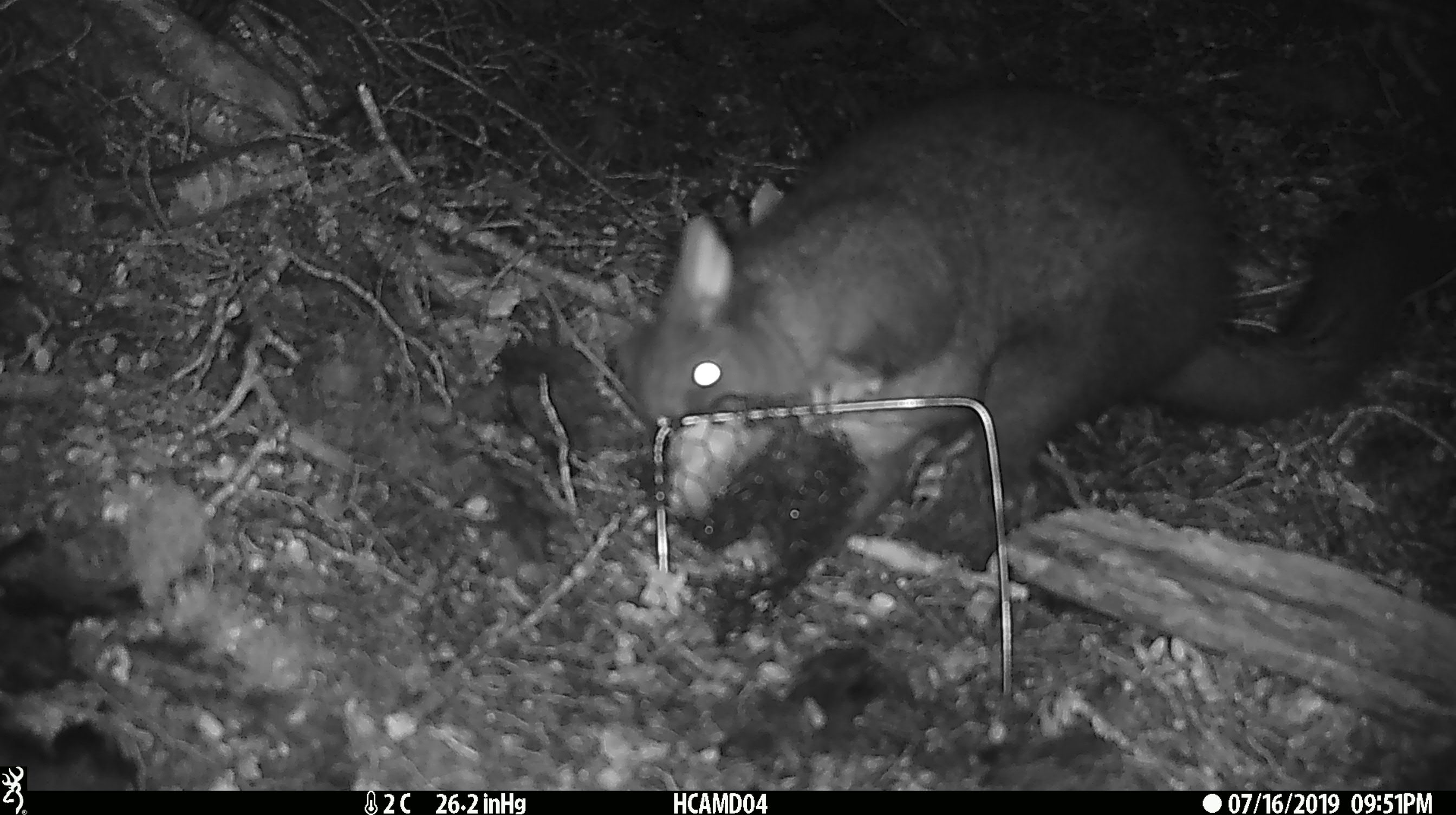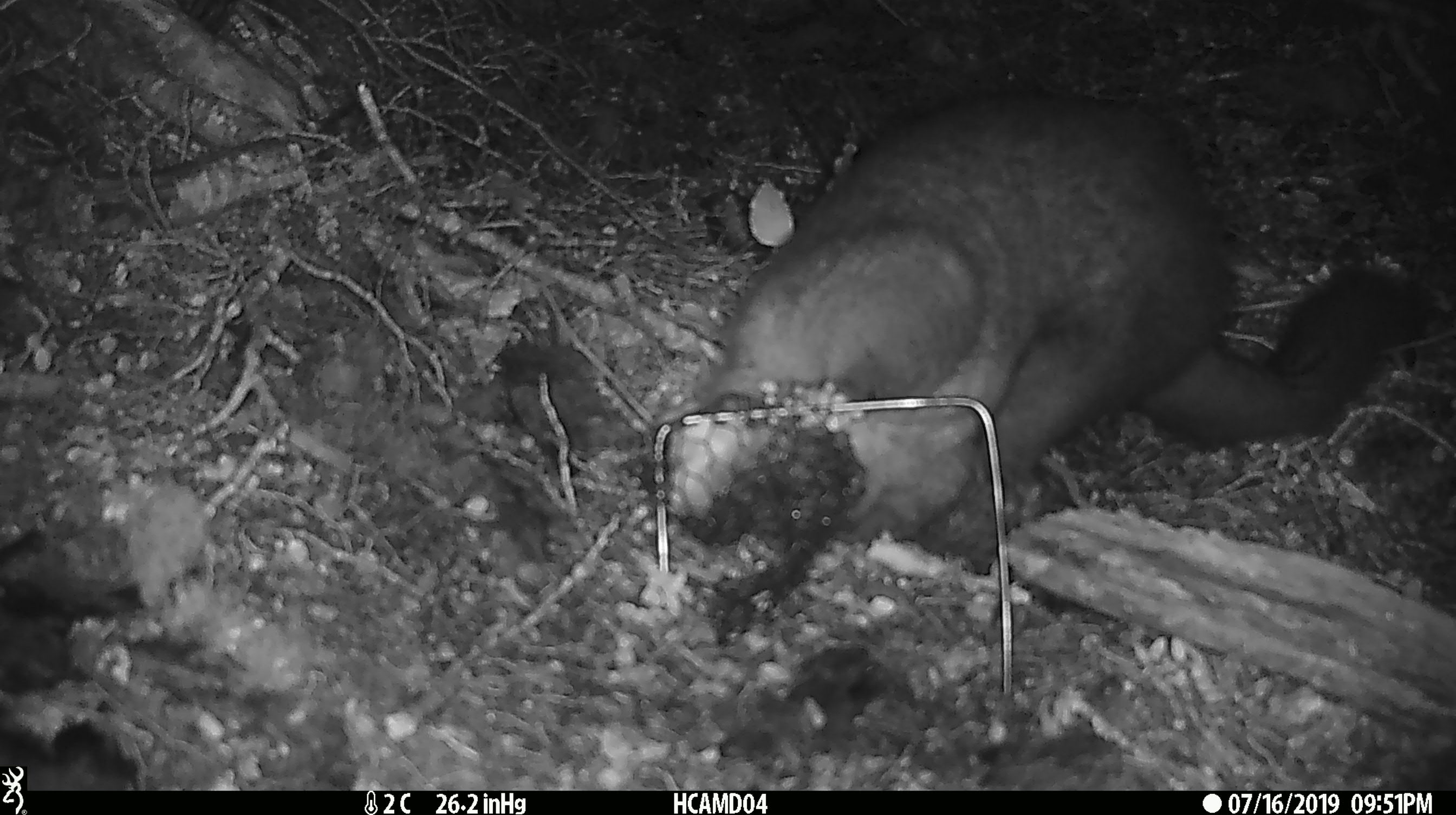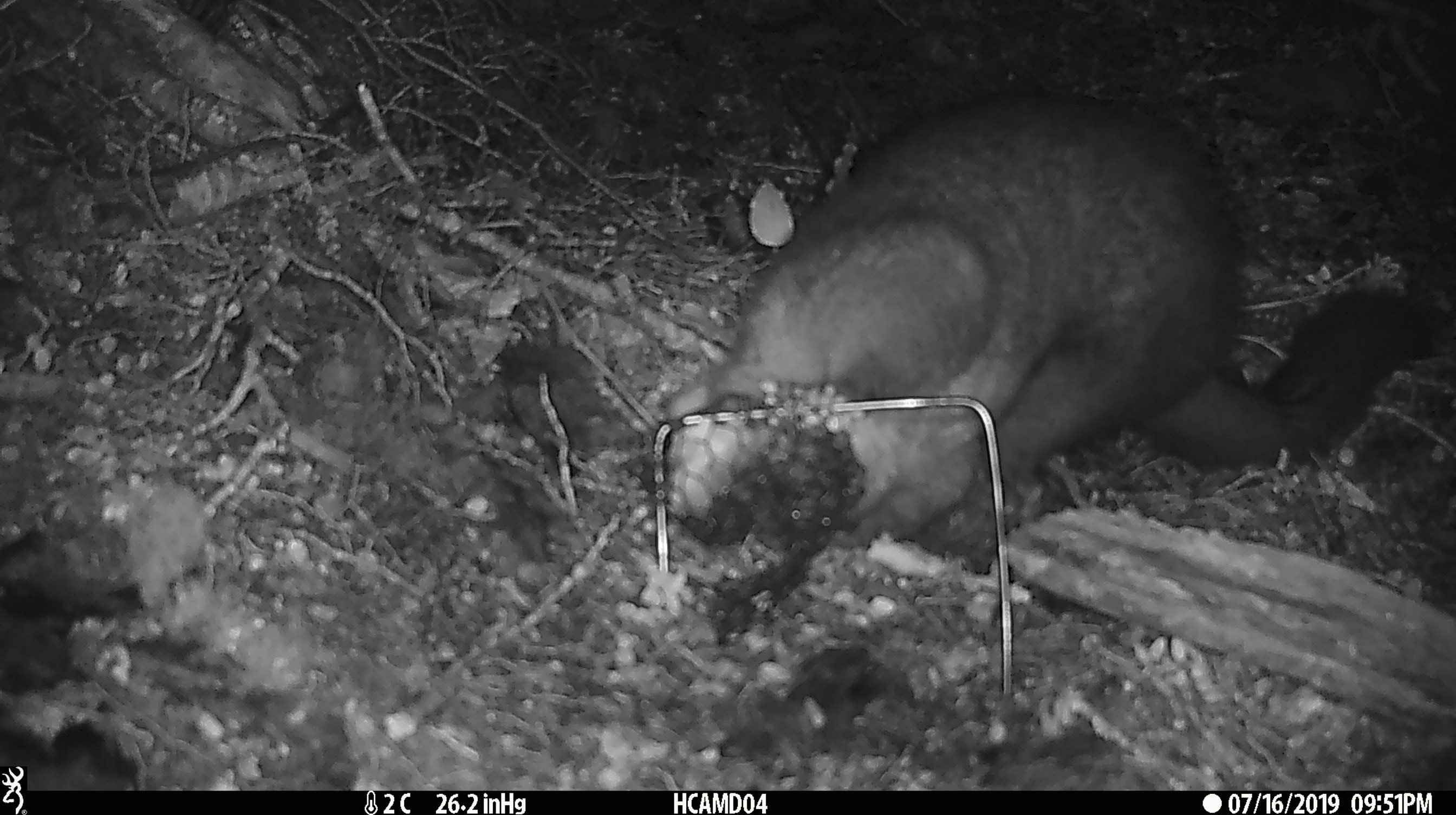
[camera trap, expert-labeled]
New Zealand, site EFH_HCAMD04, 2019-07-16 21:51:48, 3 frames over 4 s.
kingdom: Animalia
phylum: Chordata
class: Mammalia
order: Diprotodontia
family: Phalangeridae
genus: Trichosurus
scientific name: Trichosurus vulpecula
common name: common brushtail possum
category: possum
Possum (common brushtail possum) (Trichosurus vulpecula).